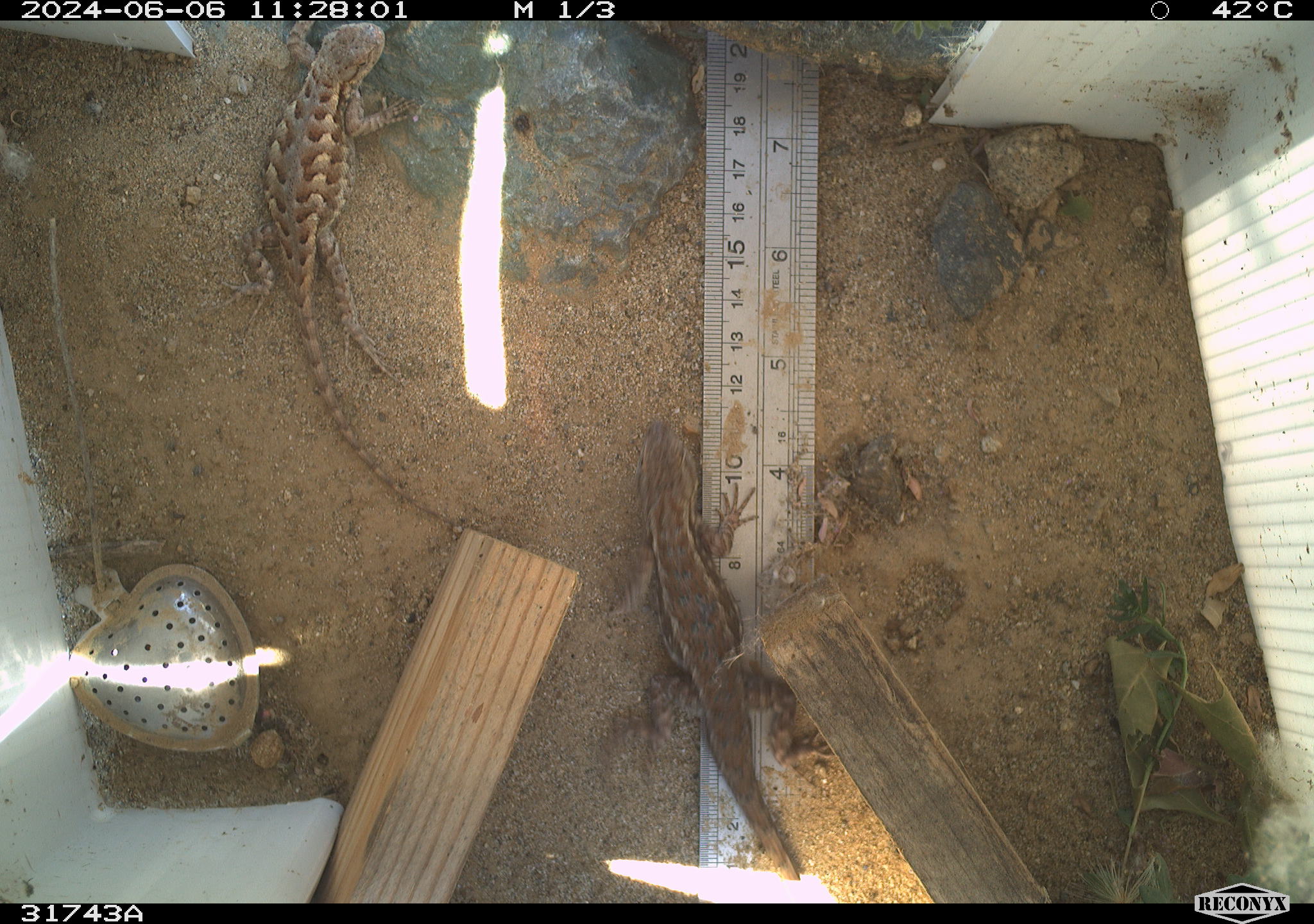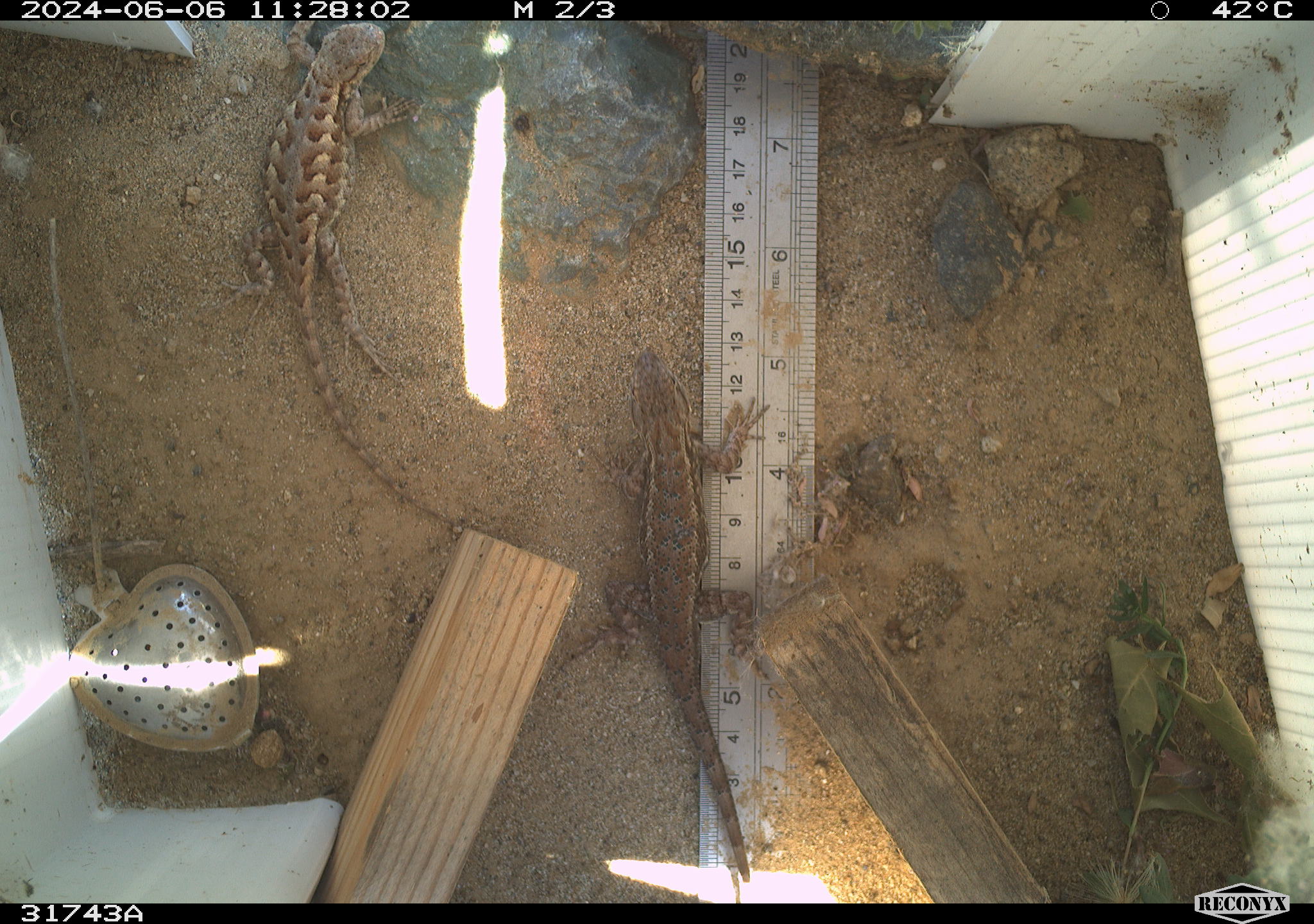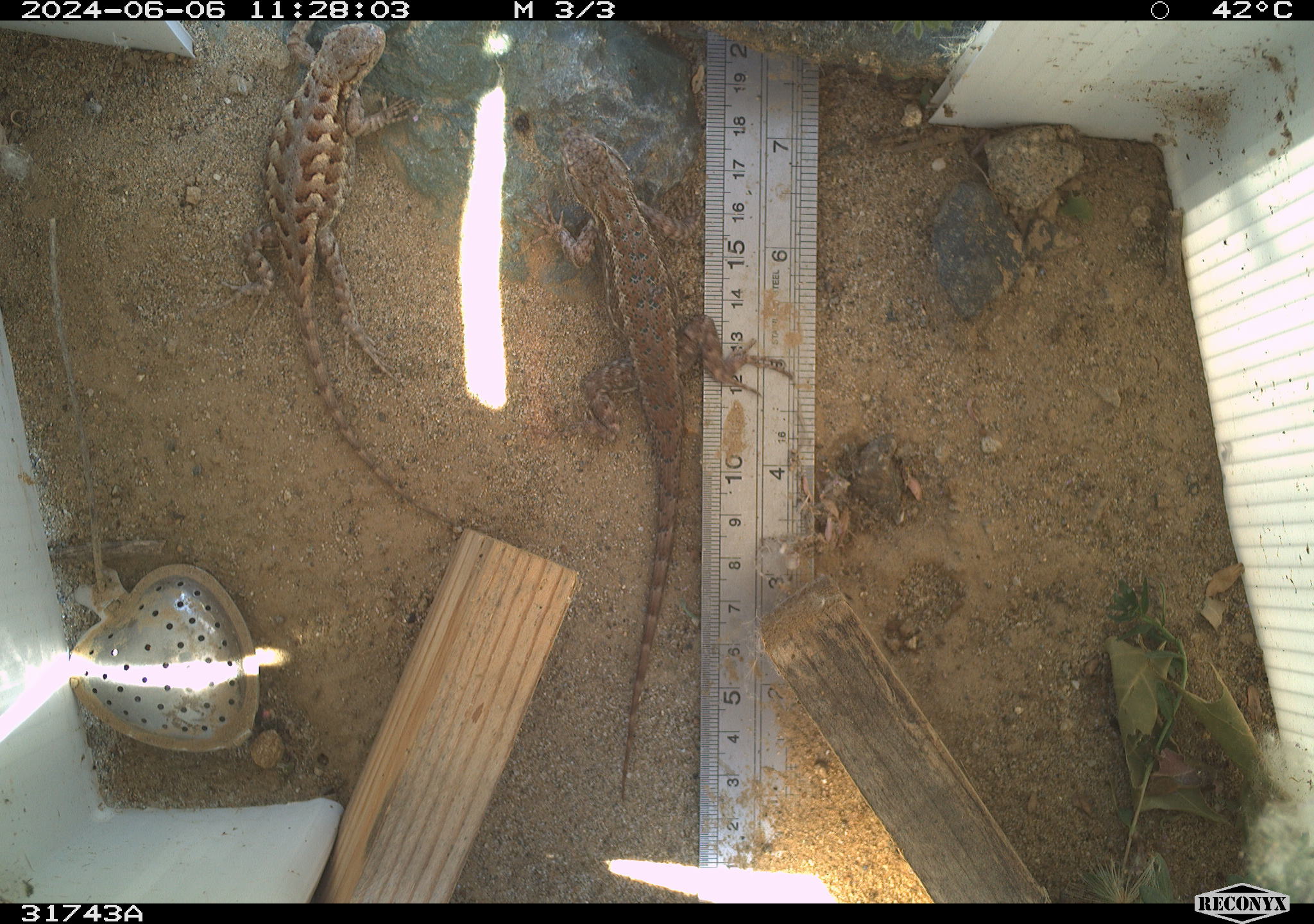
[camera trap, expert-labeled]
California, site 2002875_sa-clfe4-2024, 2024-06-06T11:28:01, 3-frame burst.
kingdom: Animalia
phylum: Chordata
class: Reptilia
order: Squamata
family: Phrynosomatidae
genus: Sceloporus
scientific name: Sceloporus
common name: spiny lizards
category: sceloporus species